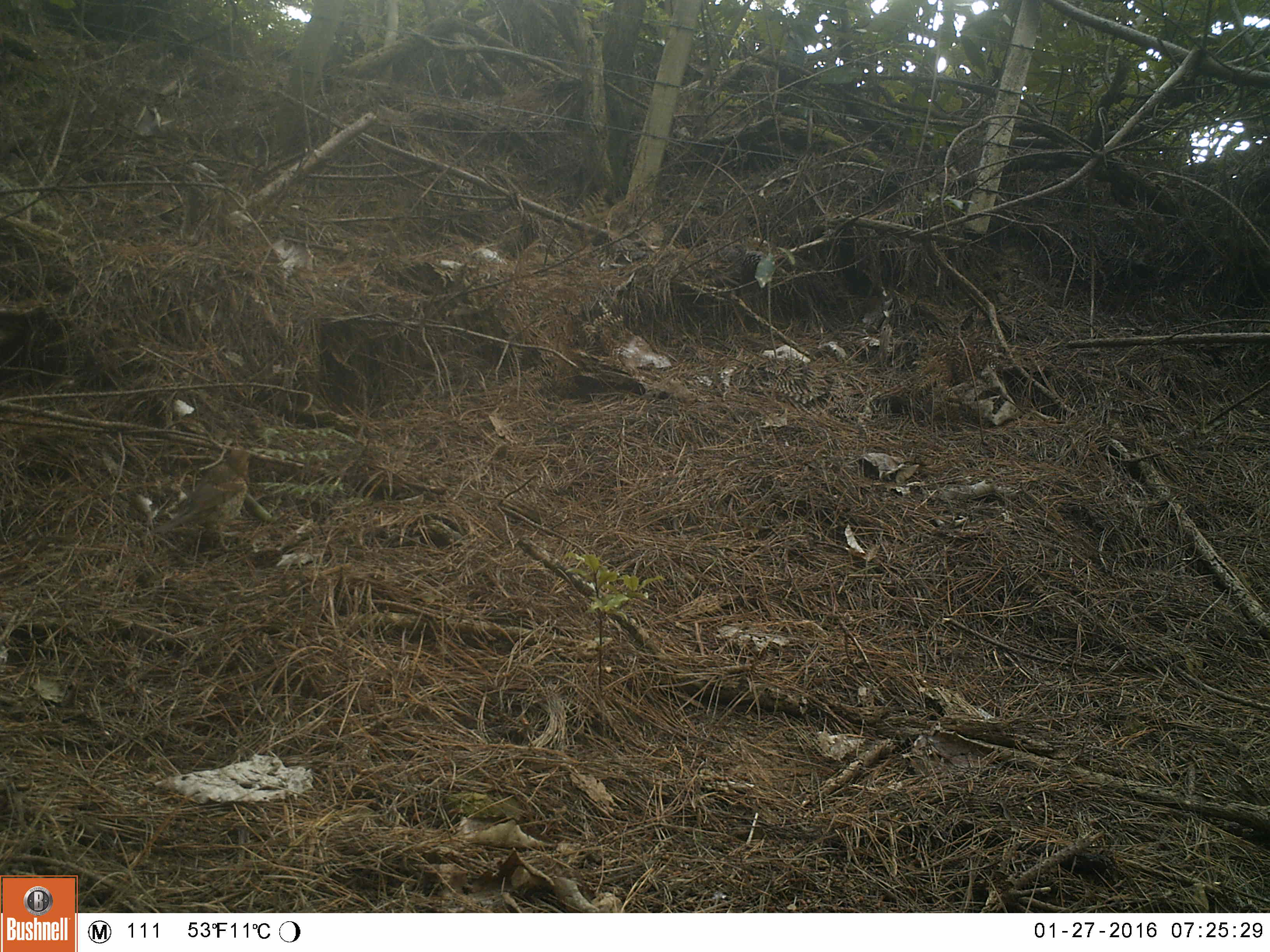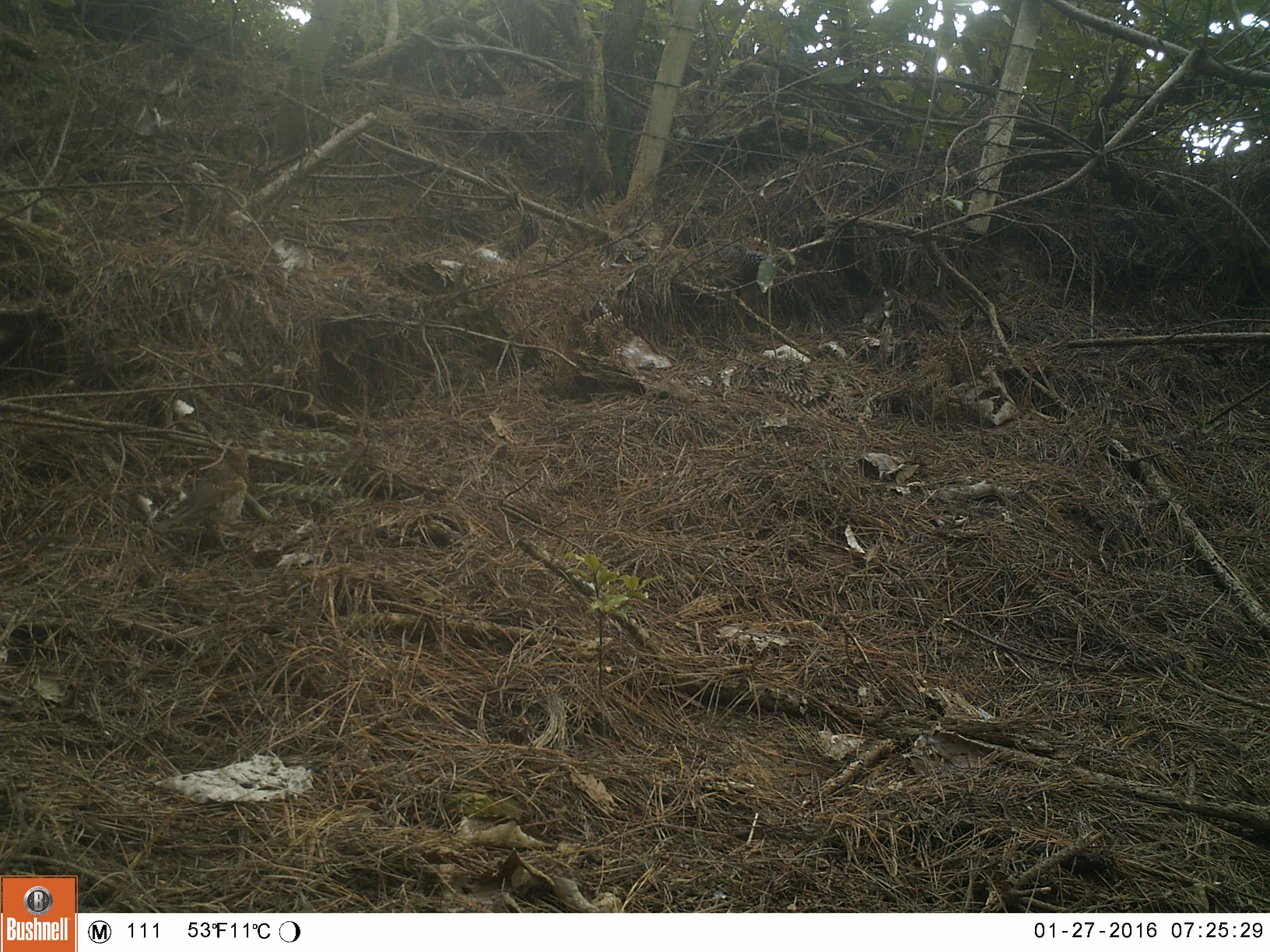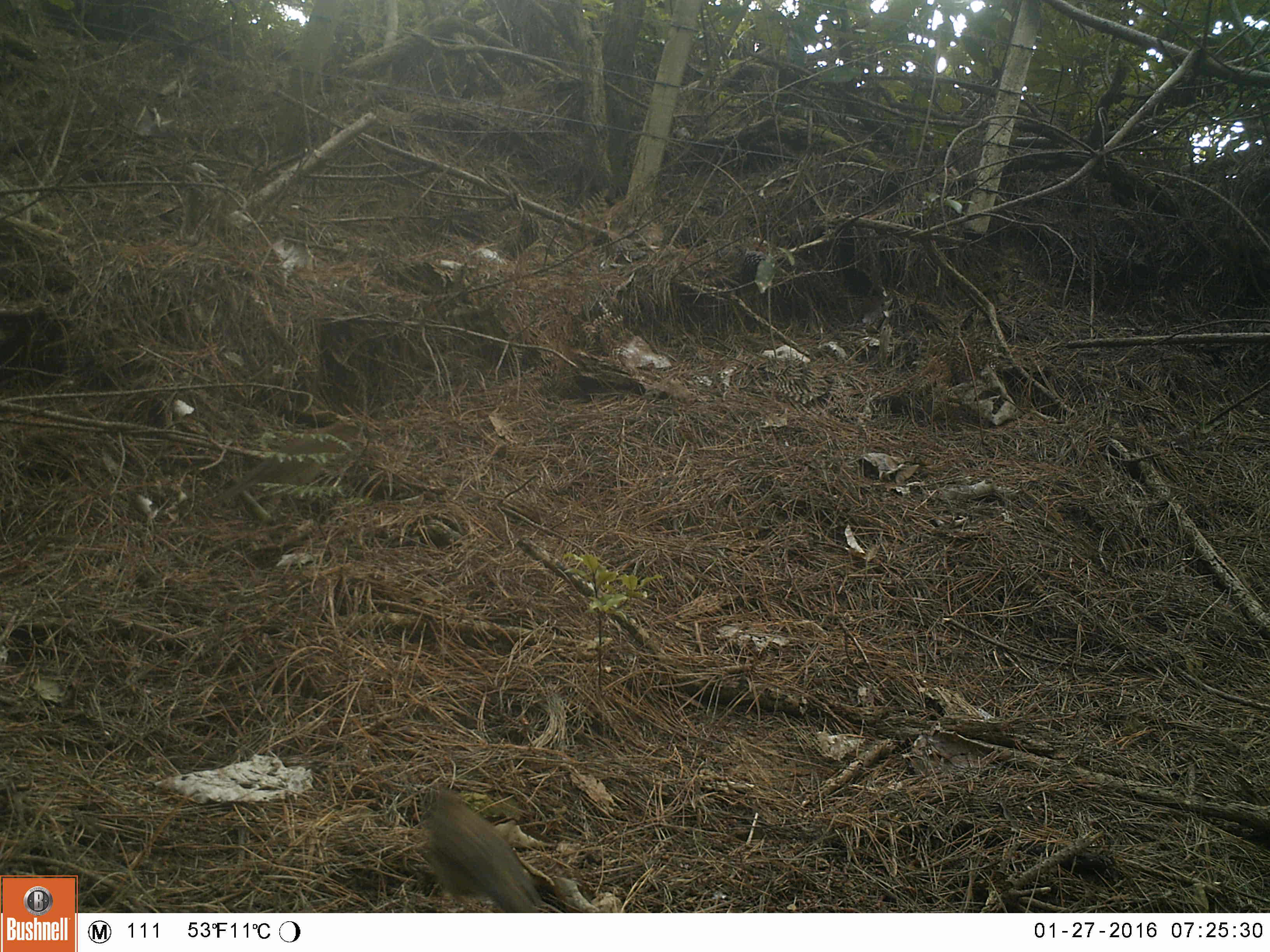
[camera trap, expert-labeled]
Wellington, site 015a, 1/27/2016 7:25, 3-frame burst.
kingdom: Animalia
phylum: Chordata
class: Aves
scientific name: Aves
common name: bird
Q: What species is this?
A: Bird (Aves).